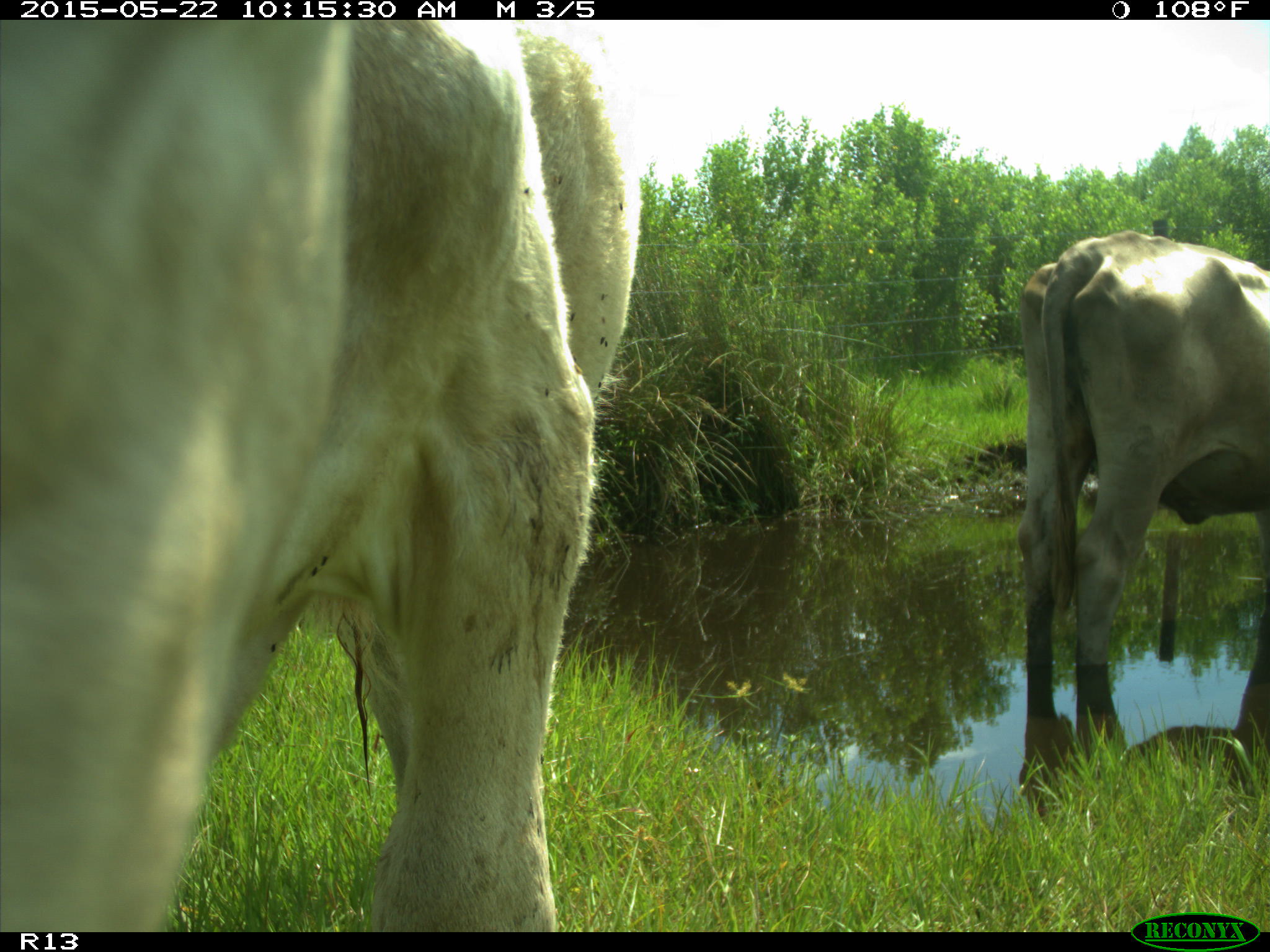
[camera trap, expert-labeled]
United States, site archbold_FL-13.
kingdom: Animalia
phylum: Chordata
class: Mammalia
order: Artiodactyla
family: Bovidae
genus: Bos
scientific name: Bos taurus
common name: domestic cow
Bos taurus (domestic cow).